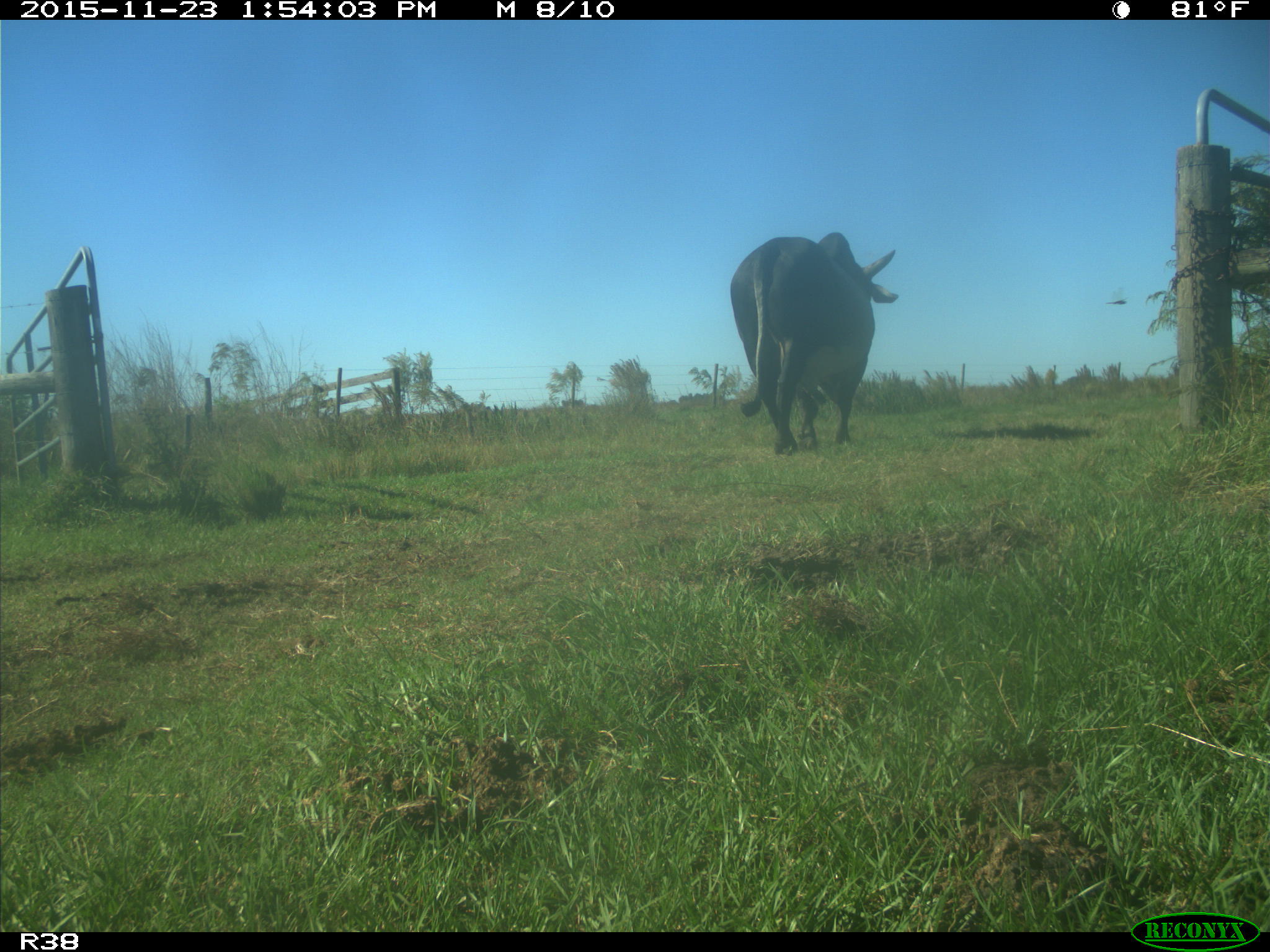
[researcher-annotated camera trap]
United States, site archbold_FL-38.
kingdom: Animalia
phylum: Chordata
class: Mammalia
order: Artiodactyla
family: Bovidae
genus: Bos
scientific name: Bos taurus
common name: domestic cow